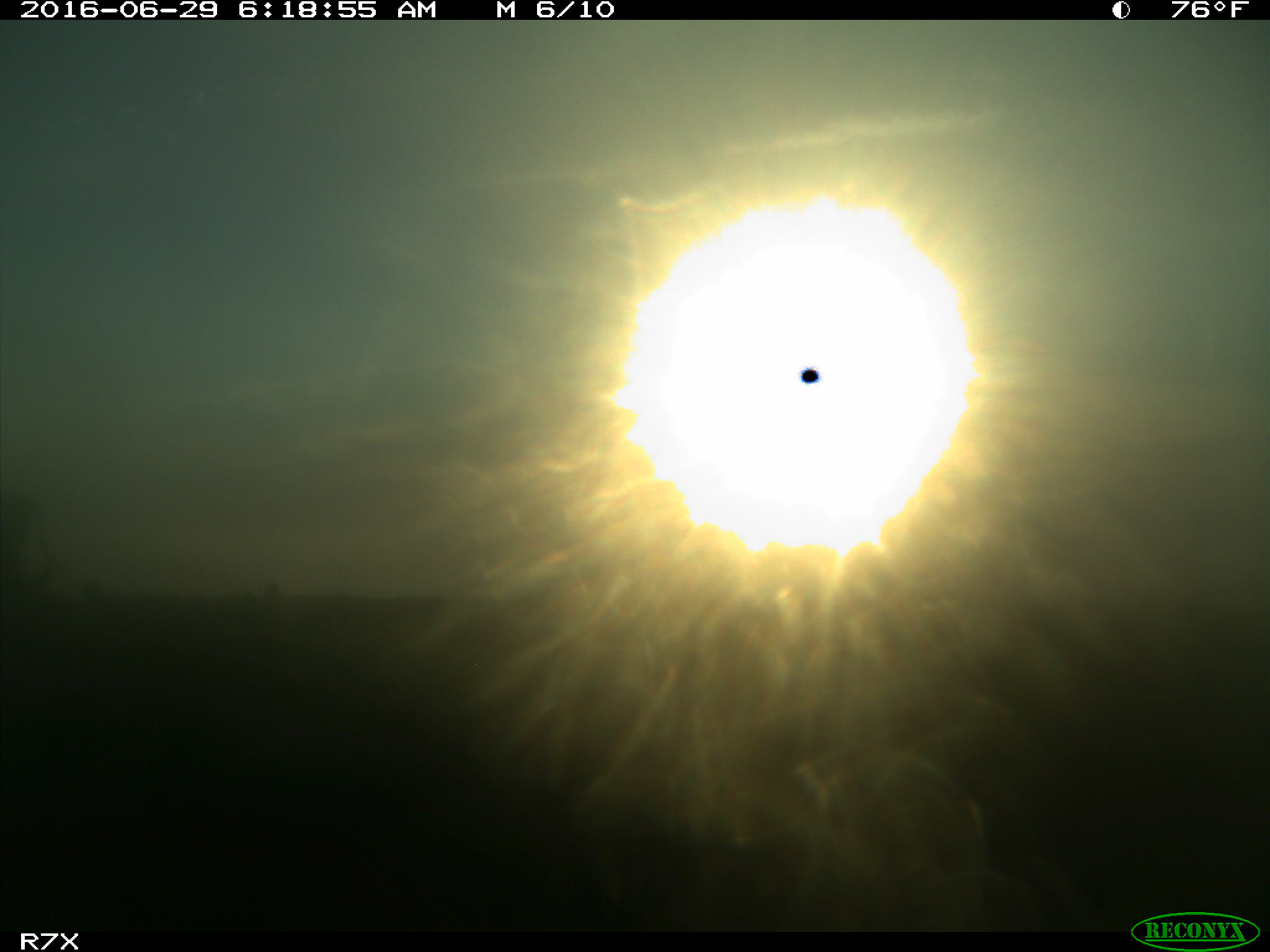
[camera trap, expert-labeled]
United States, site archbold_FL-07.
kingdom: Animalia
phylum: Chordata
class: Mammalia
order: Artiodactyla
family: Bovidae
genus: Bos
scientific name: Bos taurus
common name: domestic cow